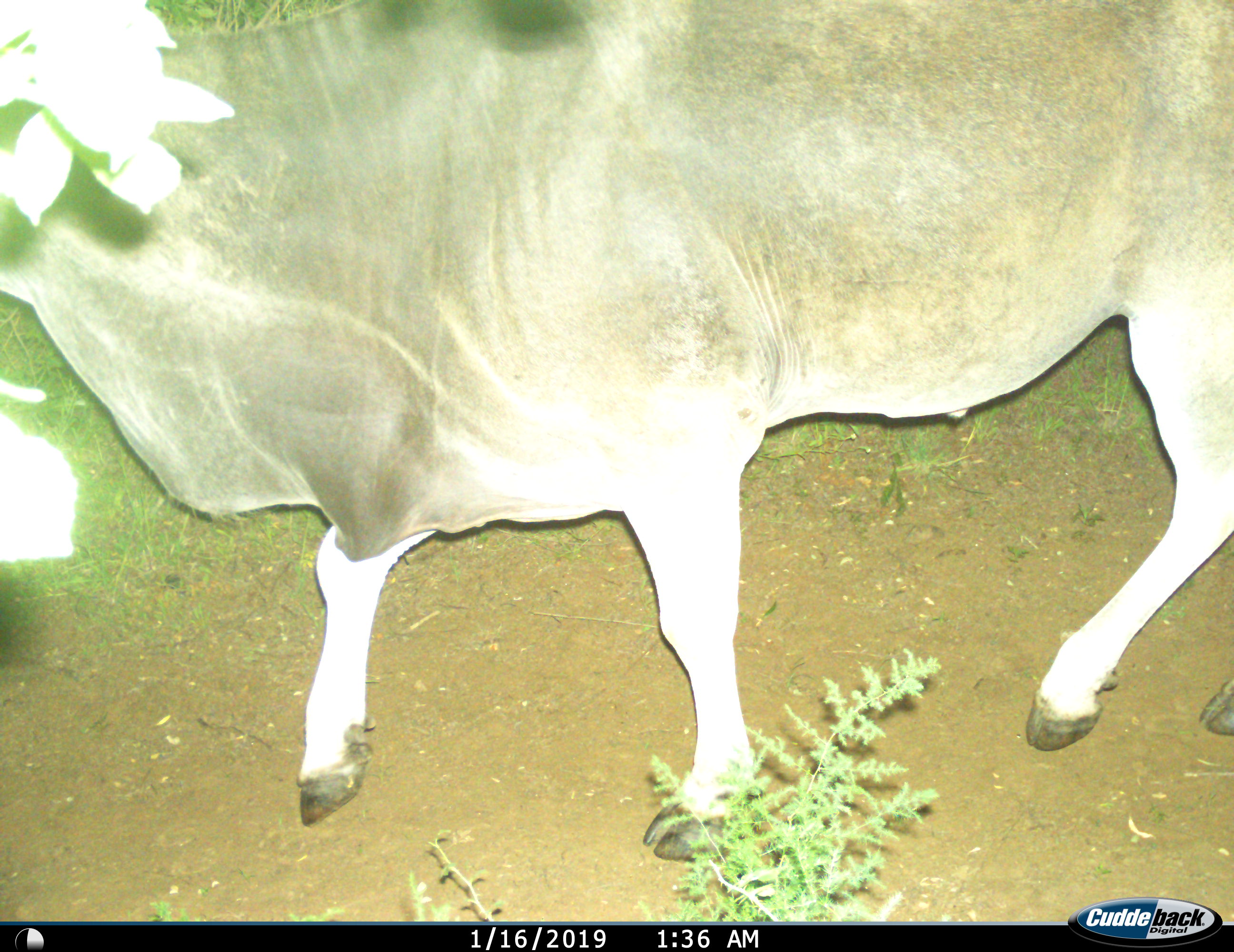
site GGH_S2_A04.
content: unidentified animal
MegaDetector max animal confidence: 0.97